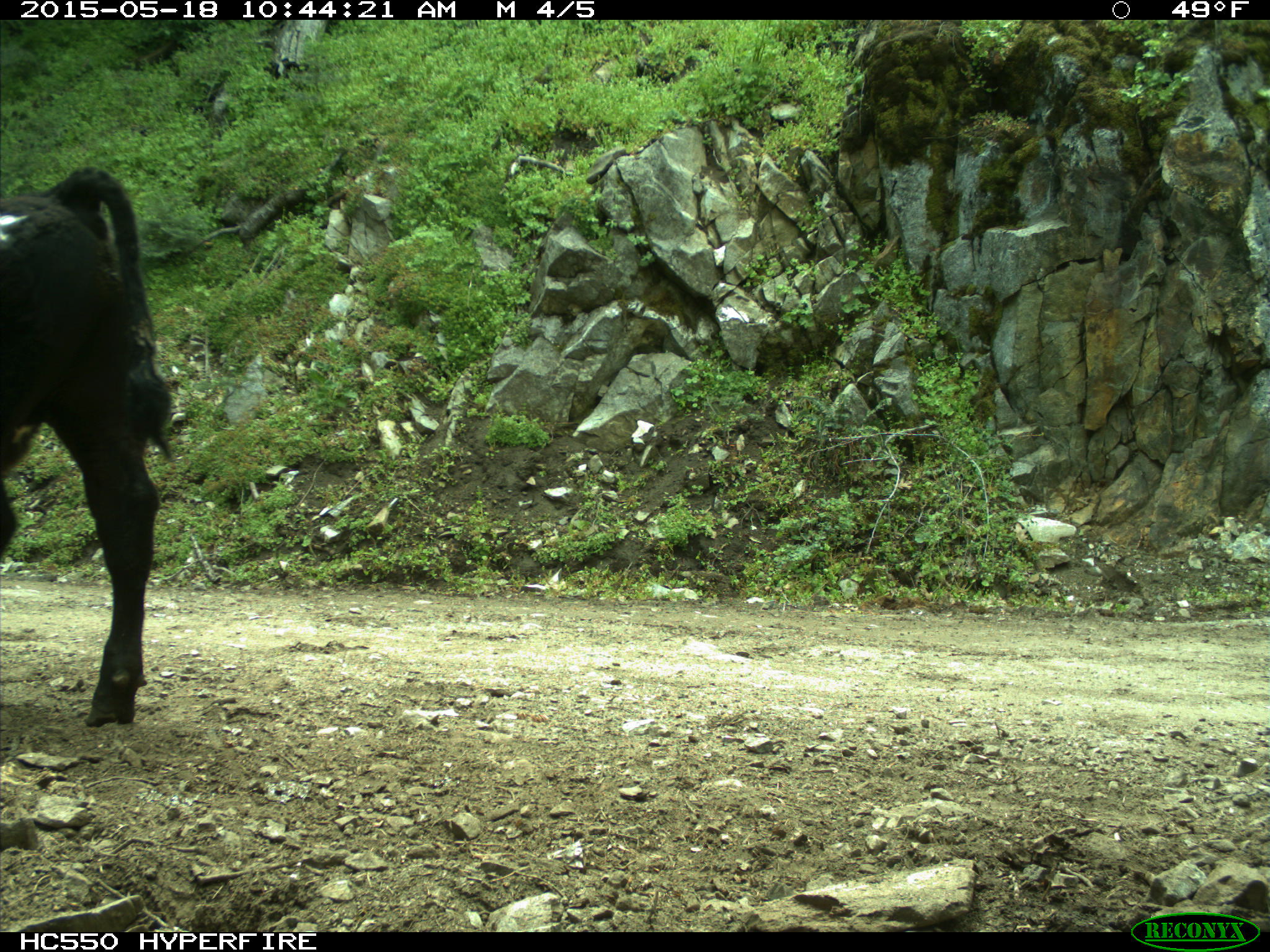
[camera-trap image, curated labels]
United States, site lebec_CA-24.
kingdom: Animalia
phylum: Chordata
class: Mammalia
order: Artiodactyla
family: Bovidae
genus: Bos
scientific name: Bos taurus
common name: domestic cow